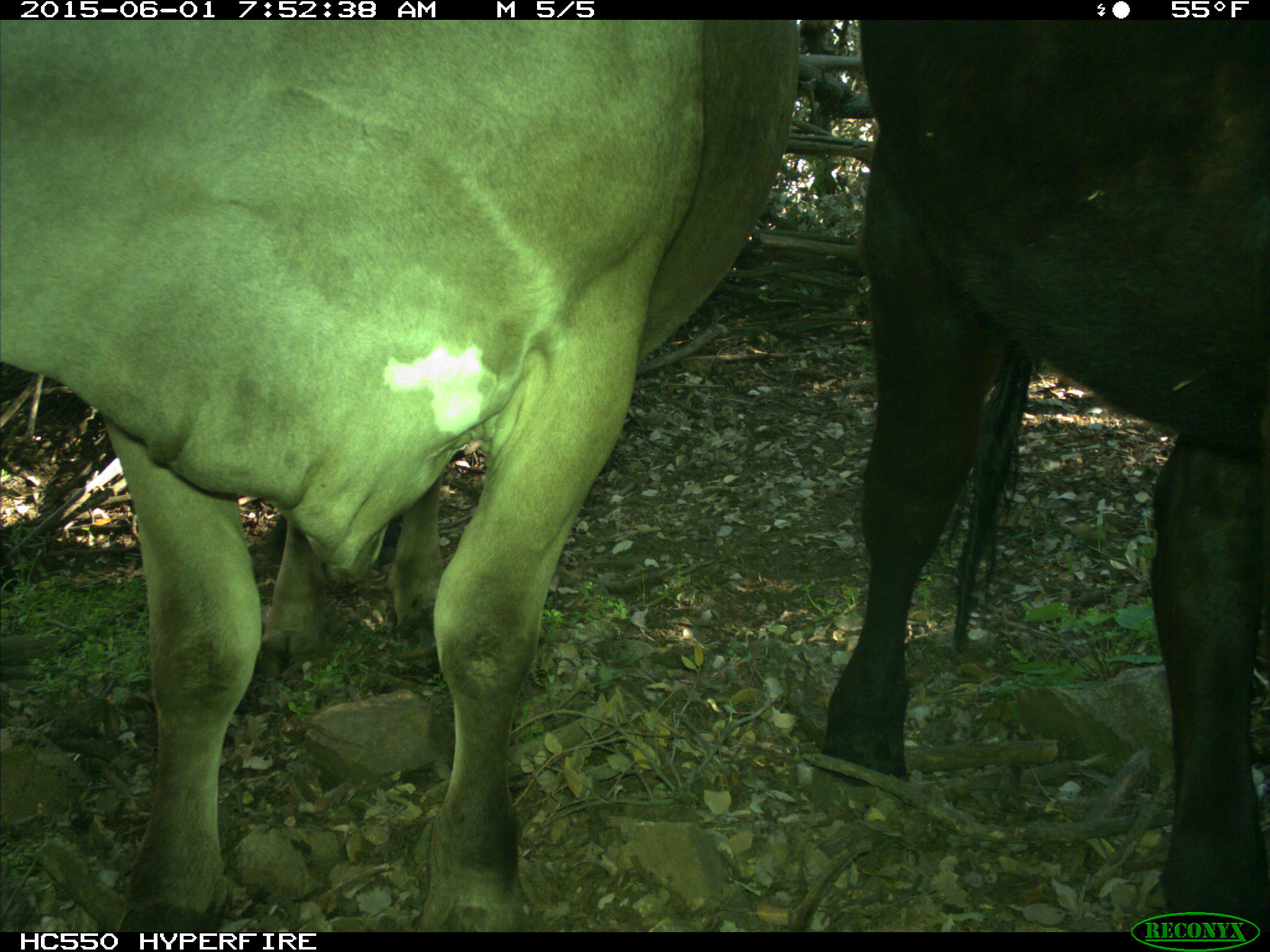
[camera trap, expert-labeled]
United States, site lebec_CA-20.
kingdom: Animalia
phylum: Chordata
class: Mammalia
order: Artiodactyla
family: Bovidae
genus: Bos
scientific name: Bos taurus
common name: domestic cow